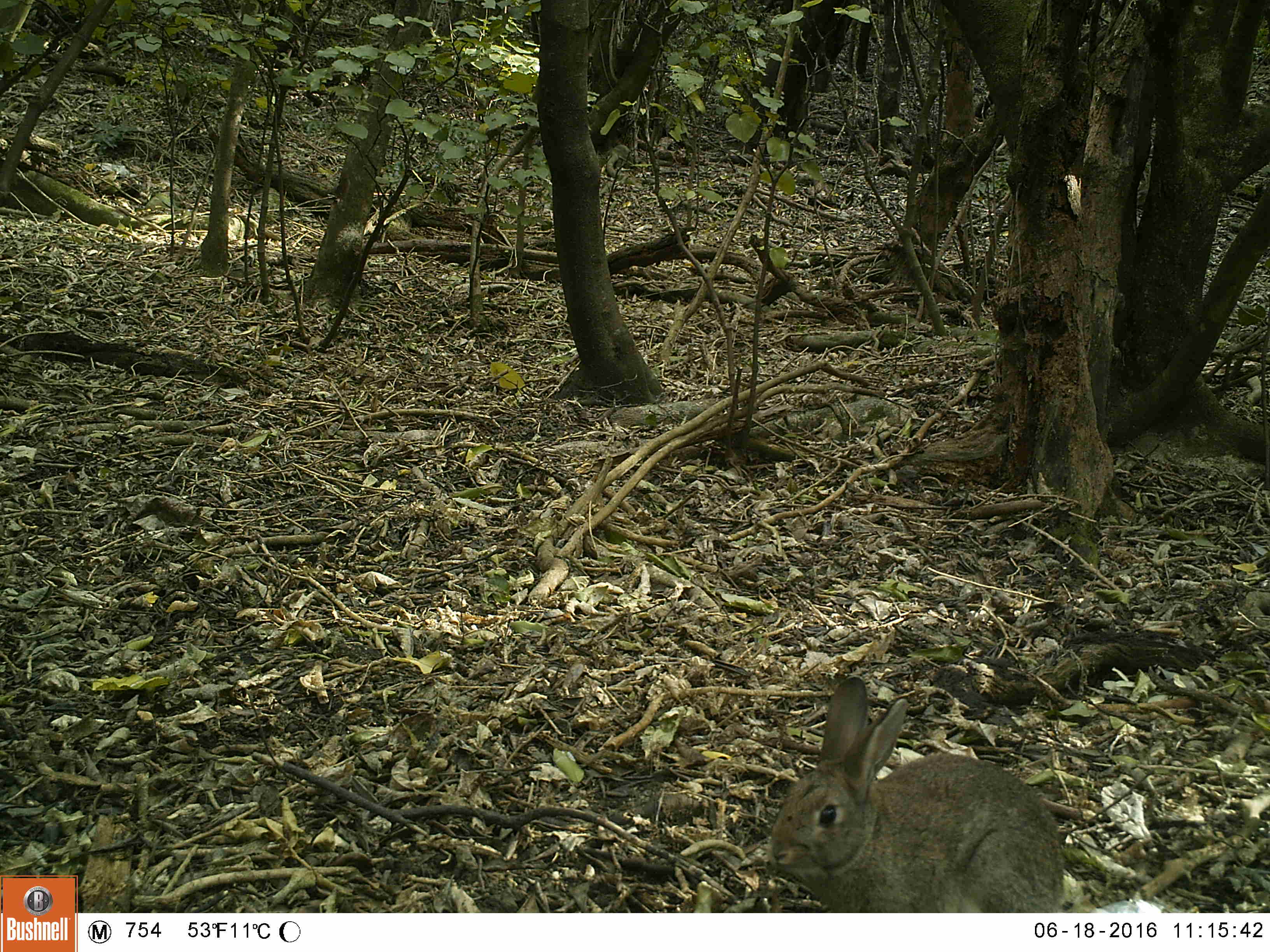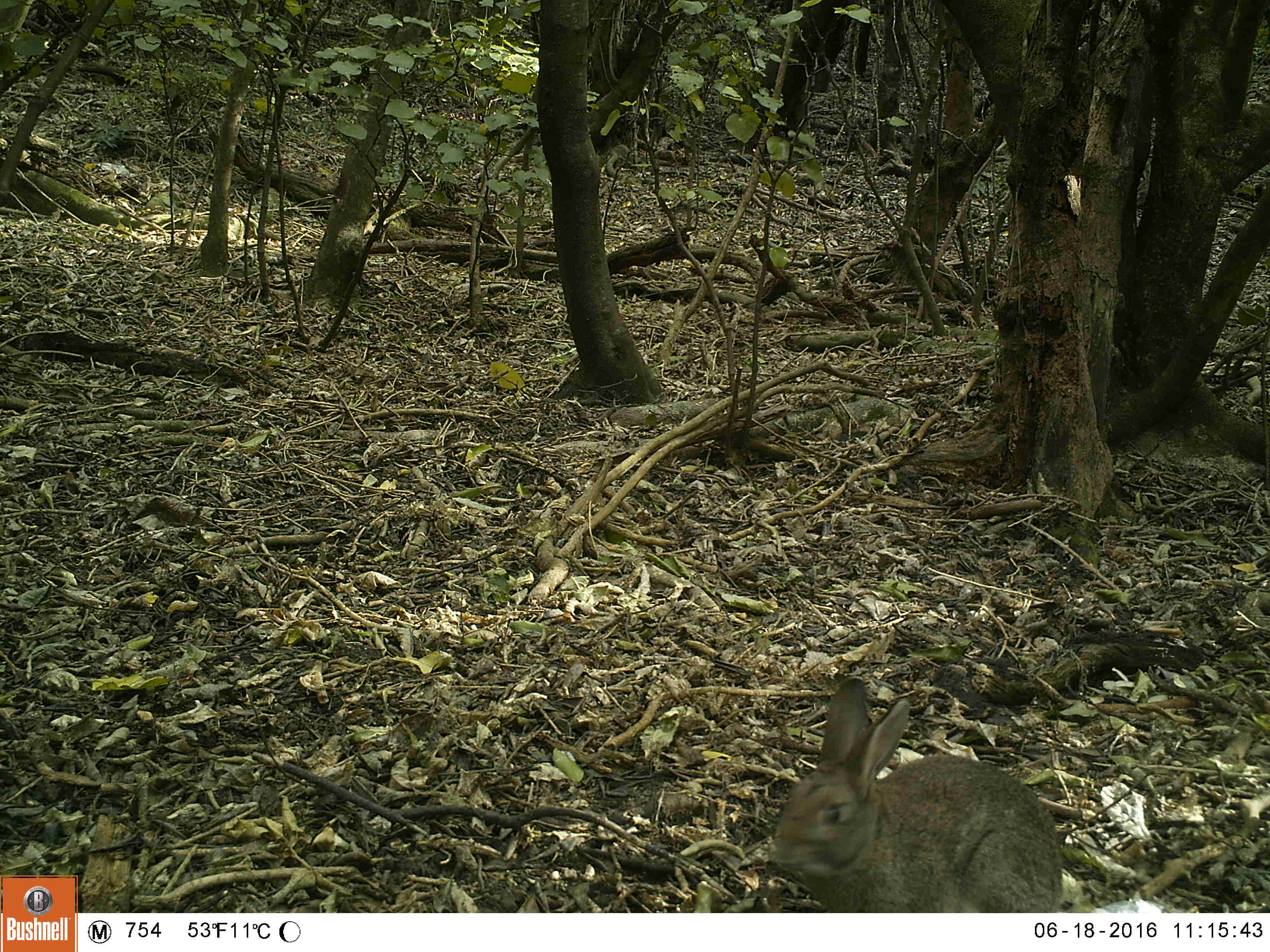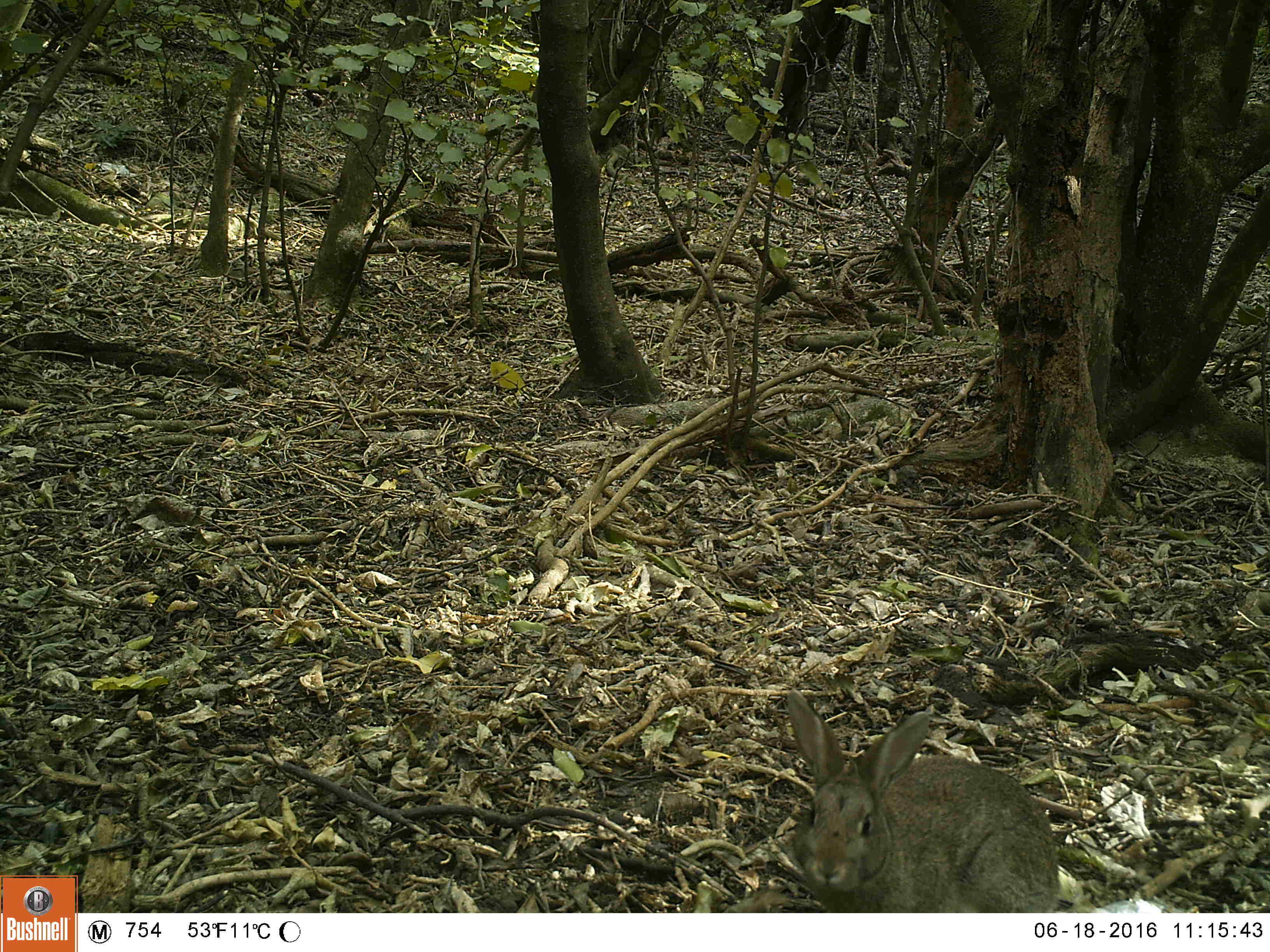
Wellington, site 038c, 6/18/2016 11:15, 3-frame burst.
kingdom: Animalia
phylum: Chordata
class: Mammalia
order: Lagomorpha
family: Leporidae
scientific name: Leporidae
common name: rabbit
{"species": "rabbit (Leporidae)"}